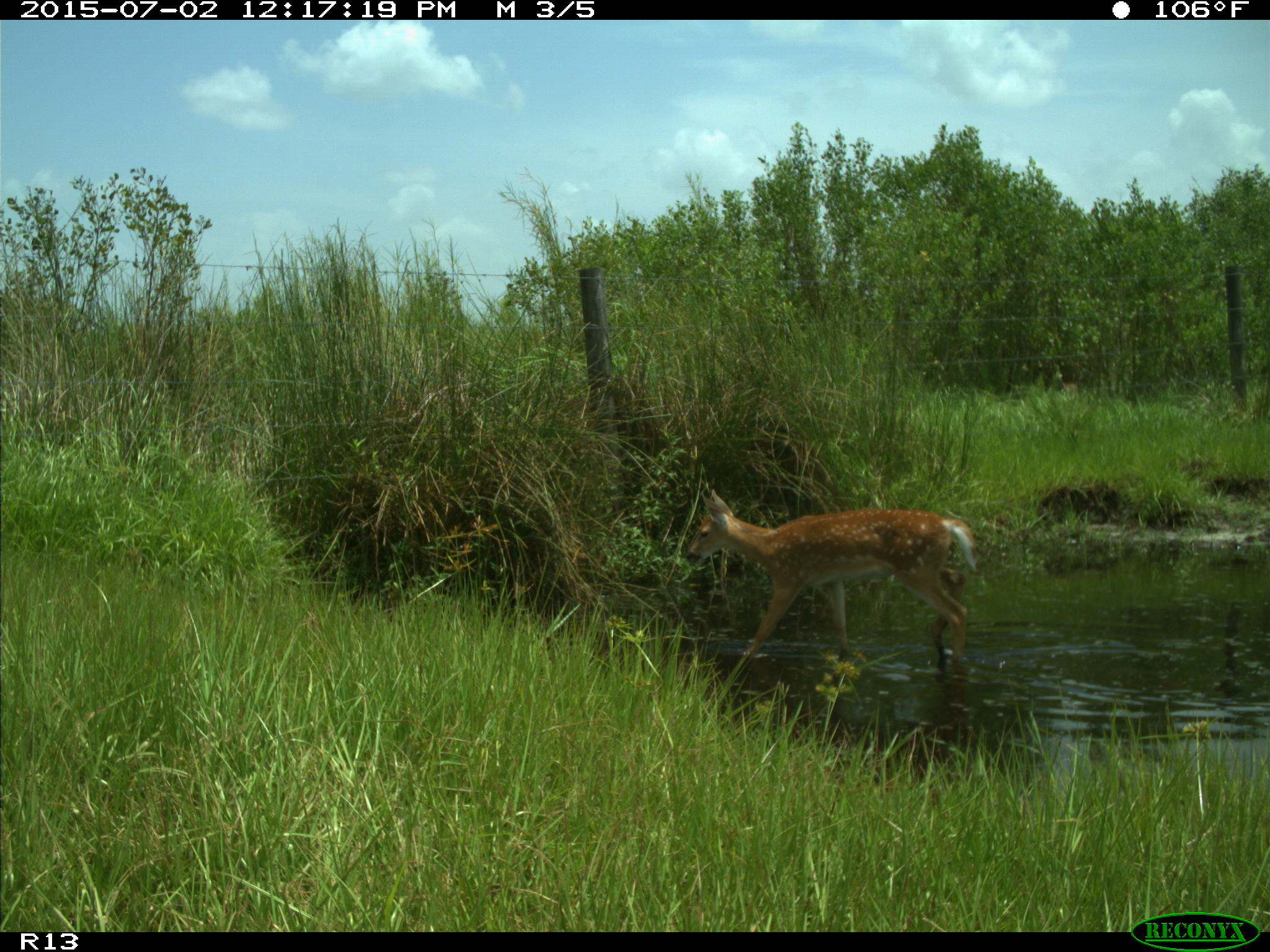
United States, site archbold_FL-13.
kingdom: Animalia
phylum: Chordata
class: Mammalia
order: Artiodactyla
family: Cervidae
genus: Odocoileus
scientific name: Odocoileus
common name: deer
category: unidentified deer